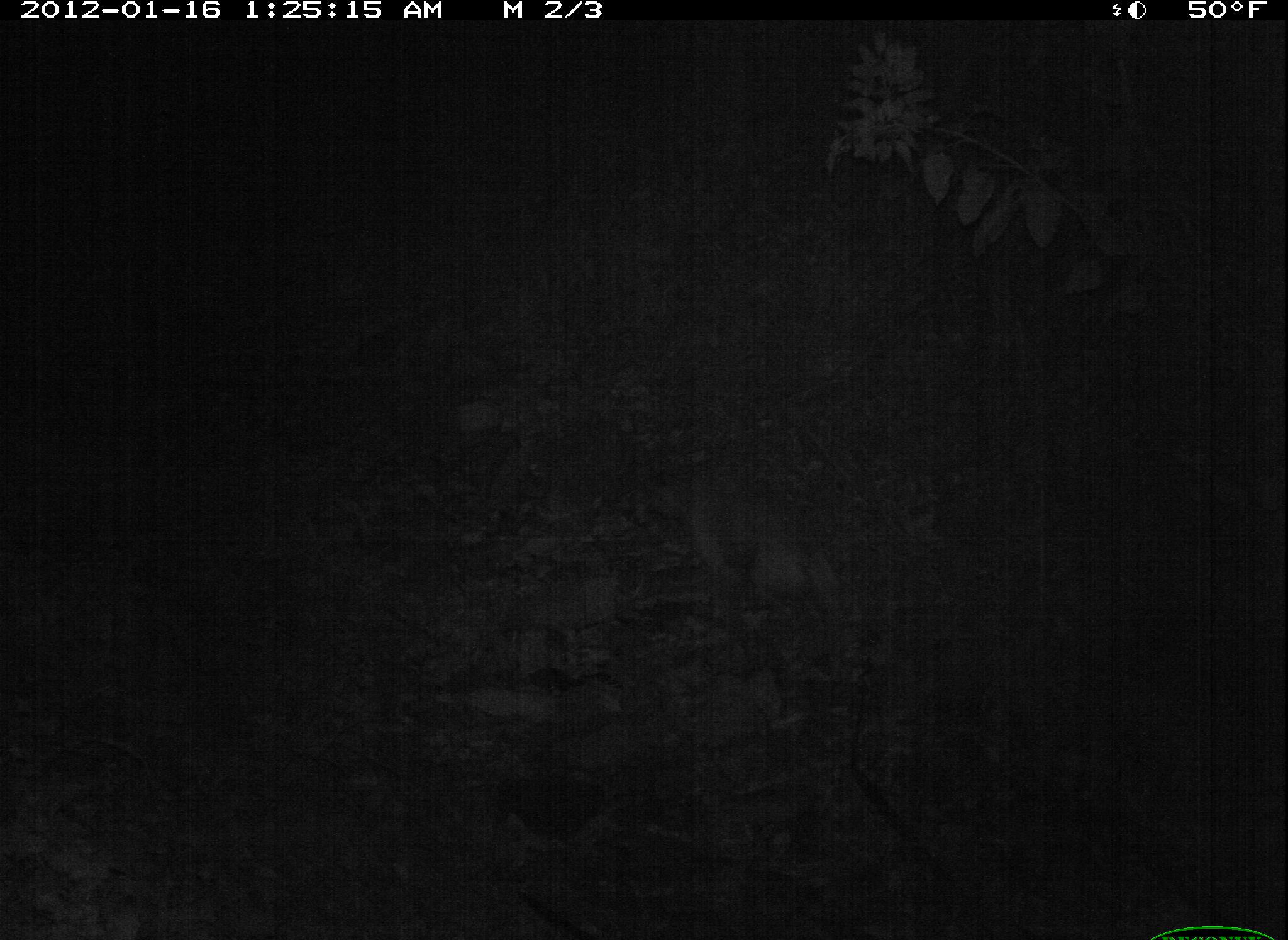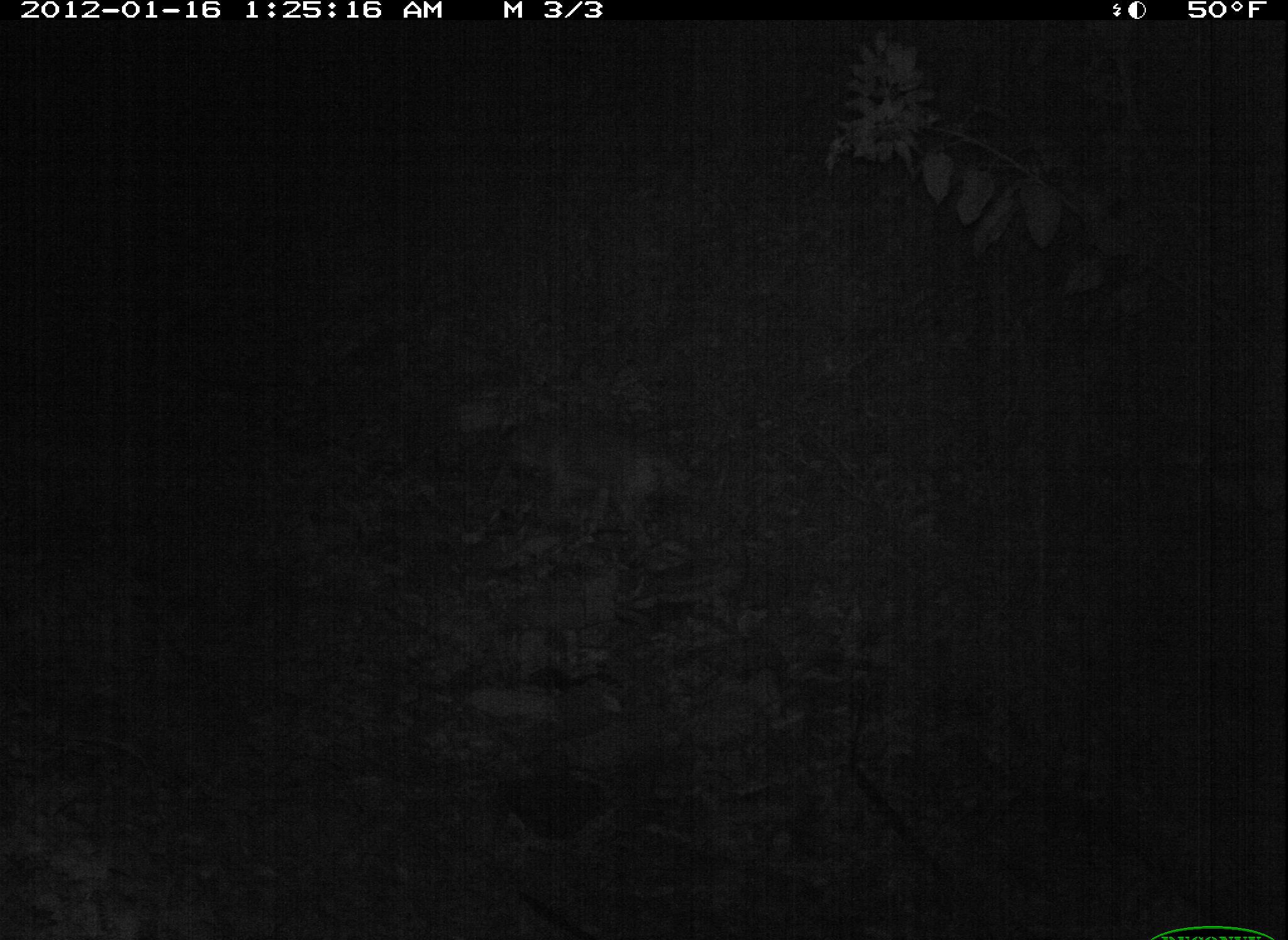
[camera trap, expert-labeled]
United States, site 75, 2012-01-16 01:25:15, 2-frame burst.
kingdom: Animalia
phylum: Chordata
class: Mammalia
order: Carnivora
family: Canidae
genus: Canis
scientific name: Canis familiaris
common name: domestic dog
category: dog